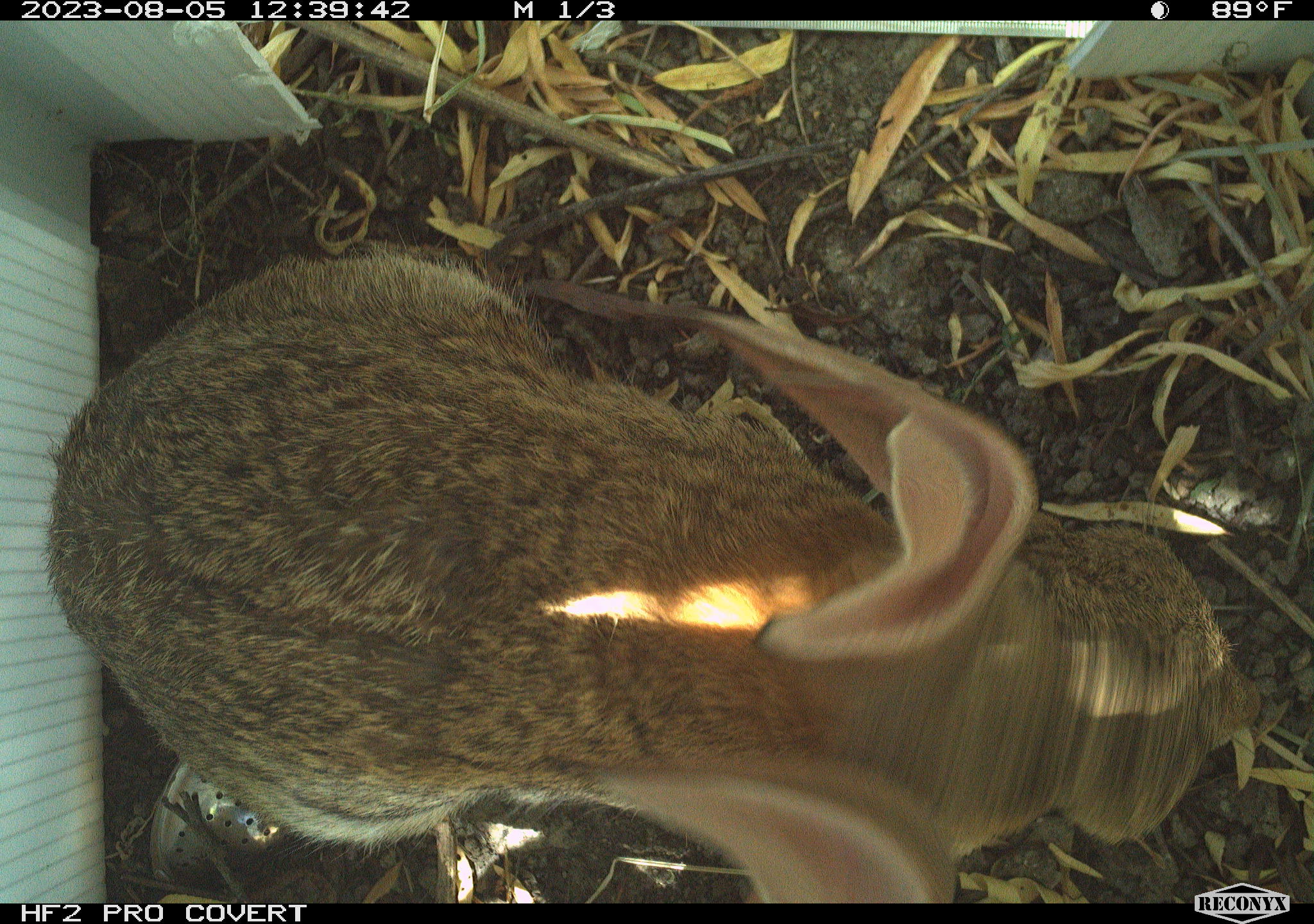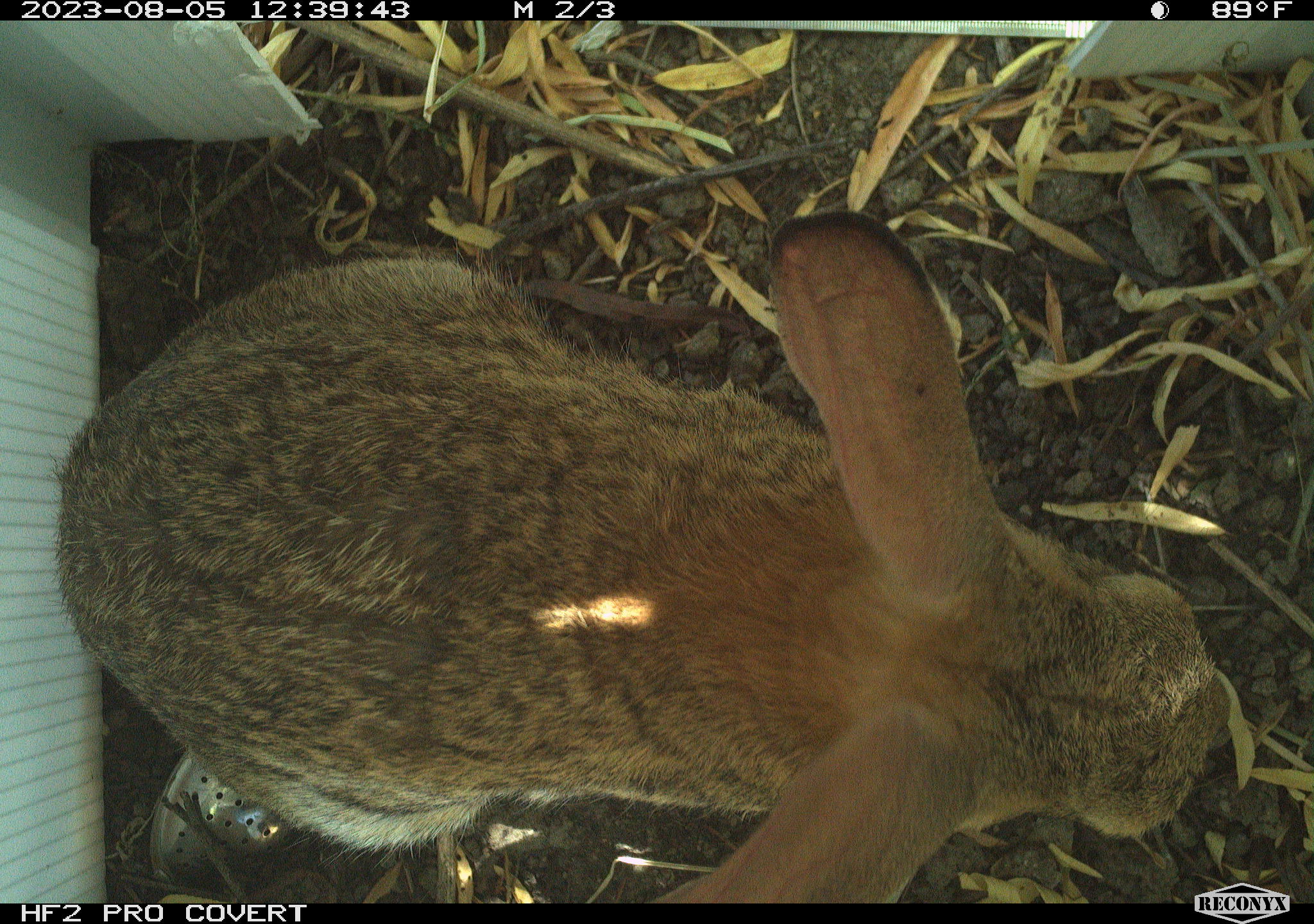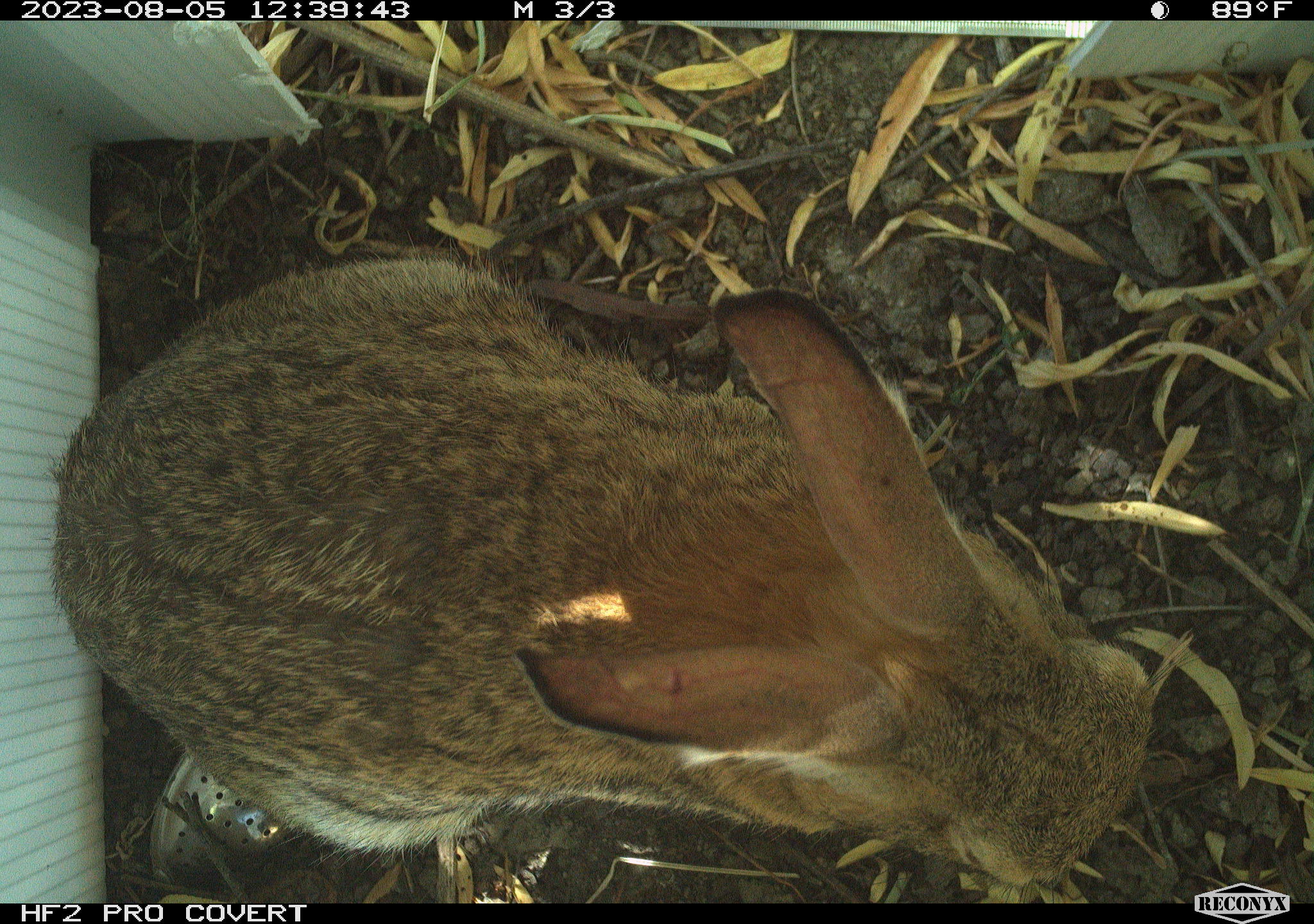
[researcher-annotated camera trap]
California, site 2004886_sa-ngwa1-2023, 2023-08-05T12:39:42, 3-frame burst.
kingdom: Animalia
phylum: Chordata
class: Mammalia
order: Lagomorpha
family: Leporidae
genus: Sylvilagus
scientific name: Sylvilagus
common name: cottontail rabbits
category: sylvilagus species